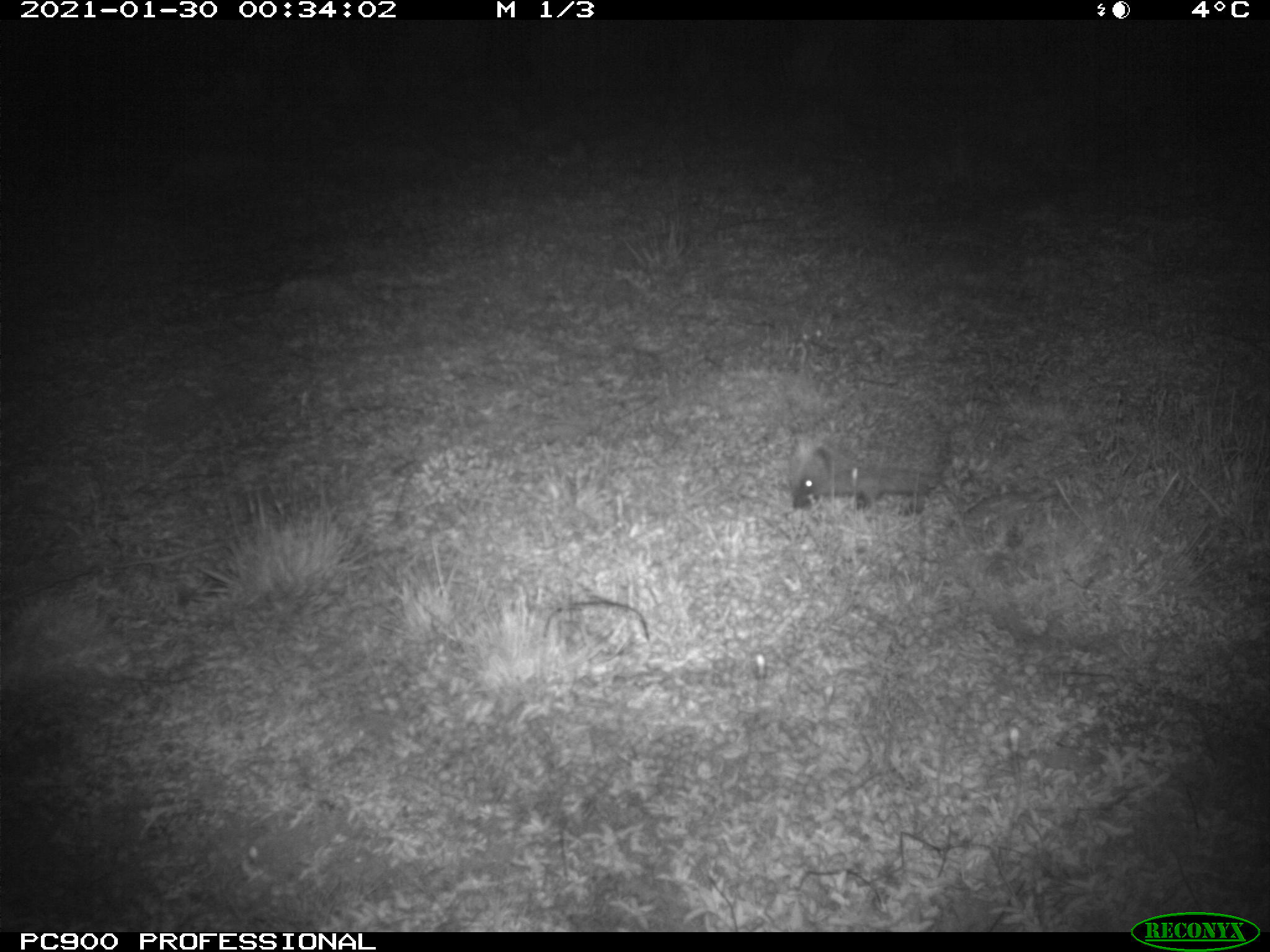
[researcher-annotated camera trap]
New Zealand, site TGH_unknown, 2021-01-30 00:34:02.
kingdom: Animalia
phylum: Chordata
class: Mammalia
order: Eulipotyphla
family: Erinaceidae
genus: Erinaceus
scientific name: Erinaceus europaeus europaeus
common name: european hedgehog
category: hedgehog